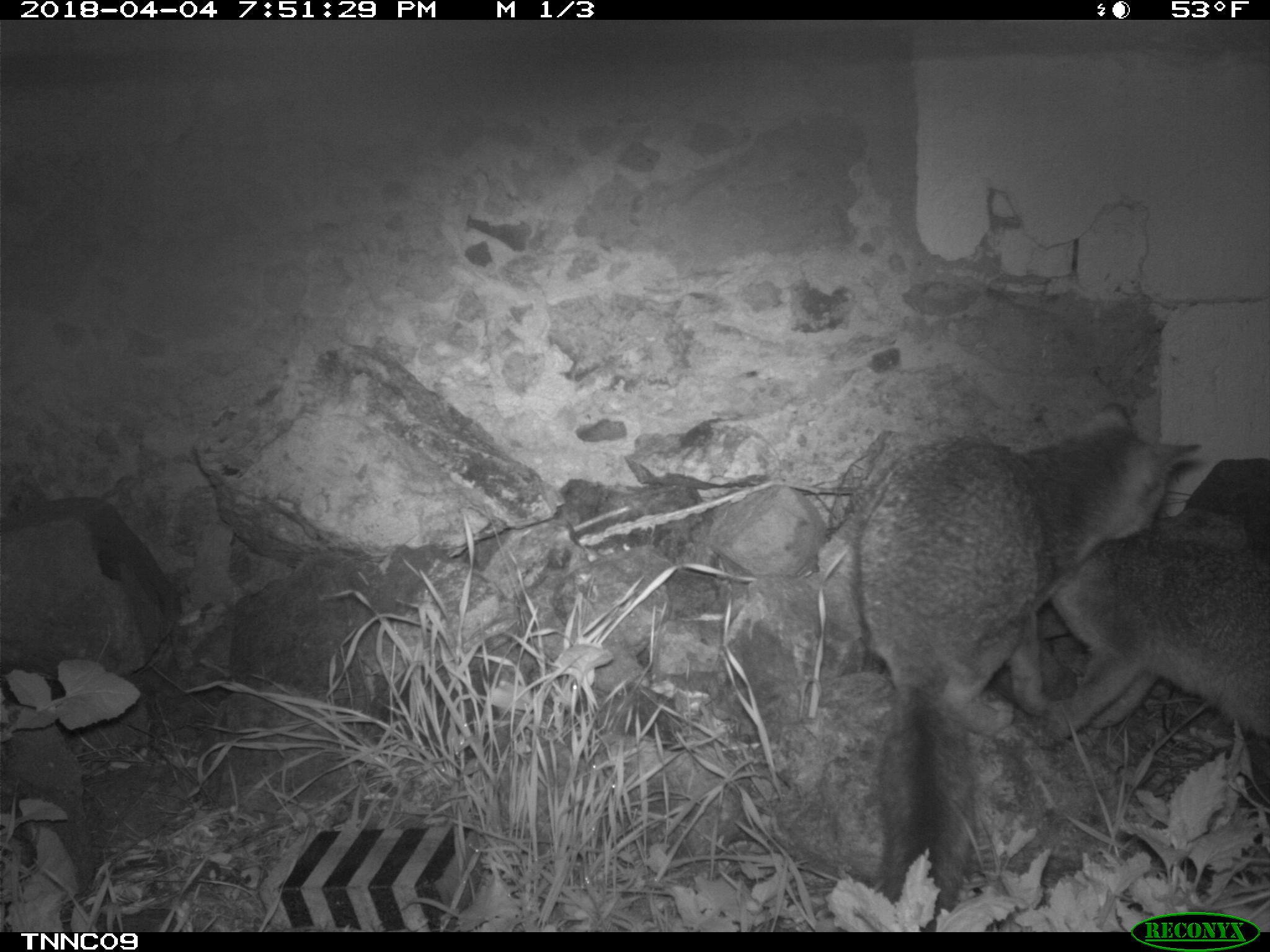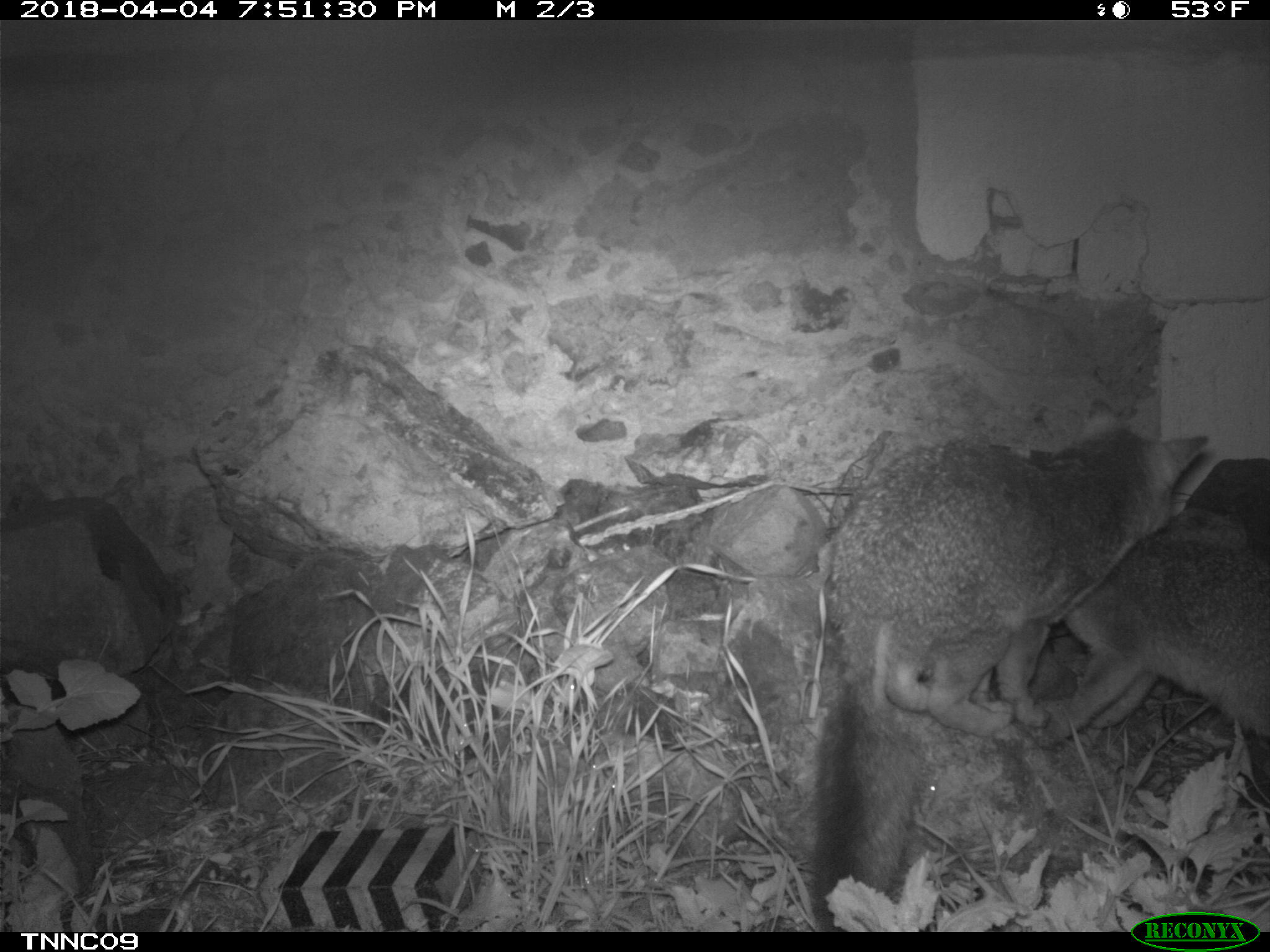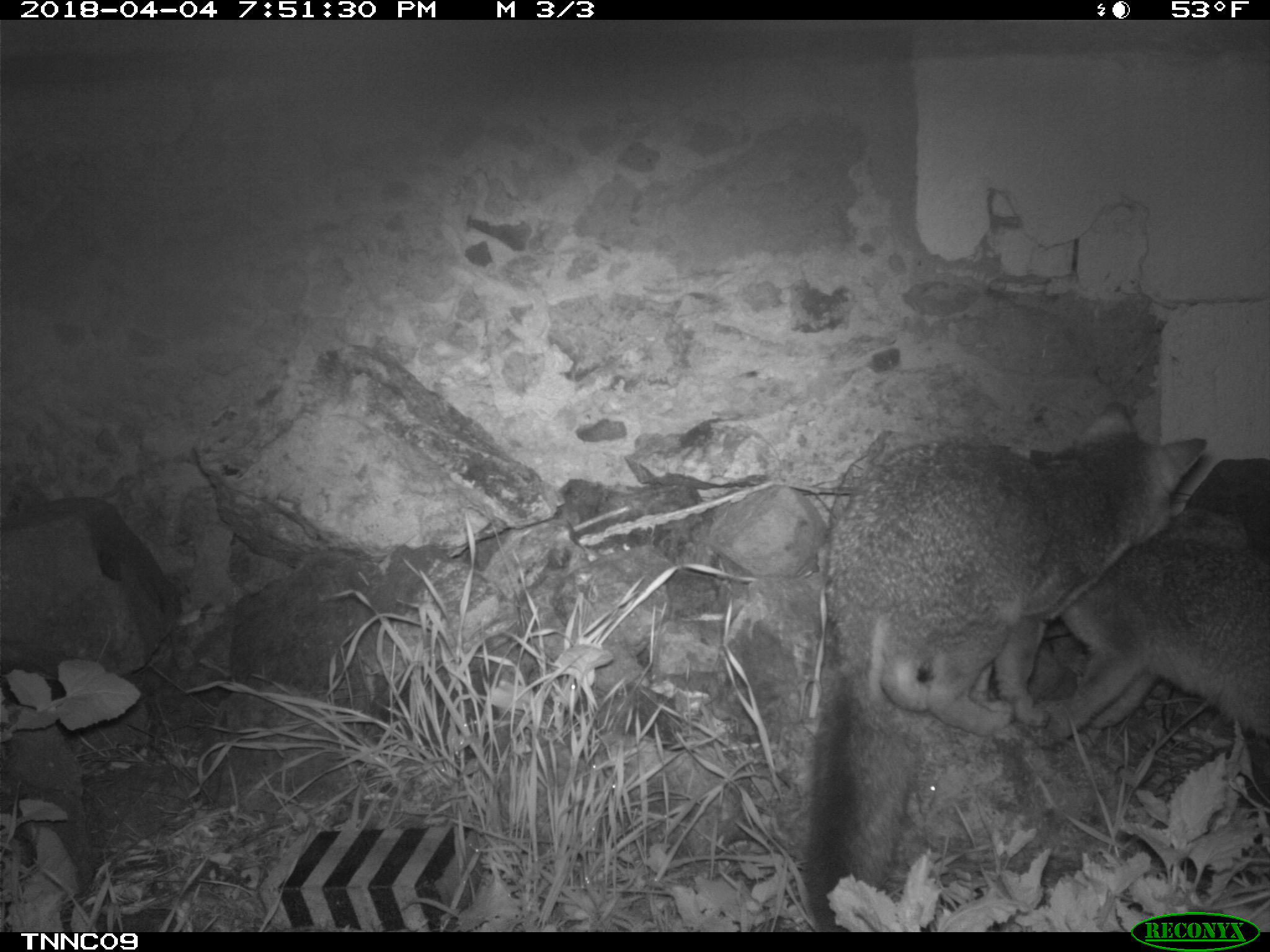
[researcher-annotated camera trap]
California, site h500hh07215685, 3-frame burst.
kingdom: Animalia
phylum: Chordata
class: Mammalia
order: Carnivora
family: Canidae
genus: Urocyon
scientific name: Urocyon littoralis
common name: island fox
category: fox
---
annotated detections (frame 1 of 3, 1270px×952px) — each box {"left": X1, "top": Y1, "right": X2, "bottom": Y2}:
fox: {"left": 855, "top": 403, "right": 1203, "bottom": 932}; {"left": 1049, "top": 510, "right": 1269, "bottom": 749}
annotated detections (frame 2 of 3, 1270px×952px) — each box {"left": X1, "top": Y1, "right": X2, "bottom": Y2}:
fox: {"left": 809, "top": 397, "right": 1208, "bottom": 935}; {"left": 1032, "top": 528, "right": 1269, "bottom": 751}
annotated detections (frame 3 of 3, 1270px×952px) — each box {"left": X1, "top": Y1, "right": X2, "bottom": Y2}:
fox: {"left": 802, "top": 402, "right": 1206, "bottom": 932}; {"left": 1034, "top": 511, "right": 1269, "bottom": 741}